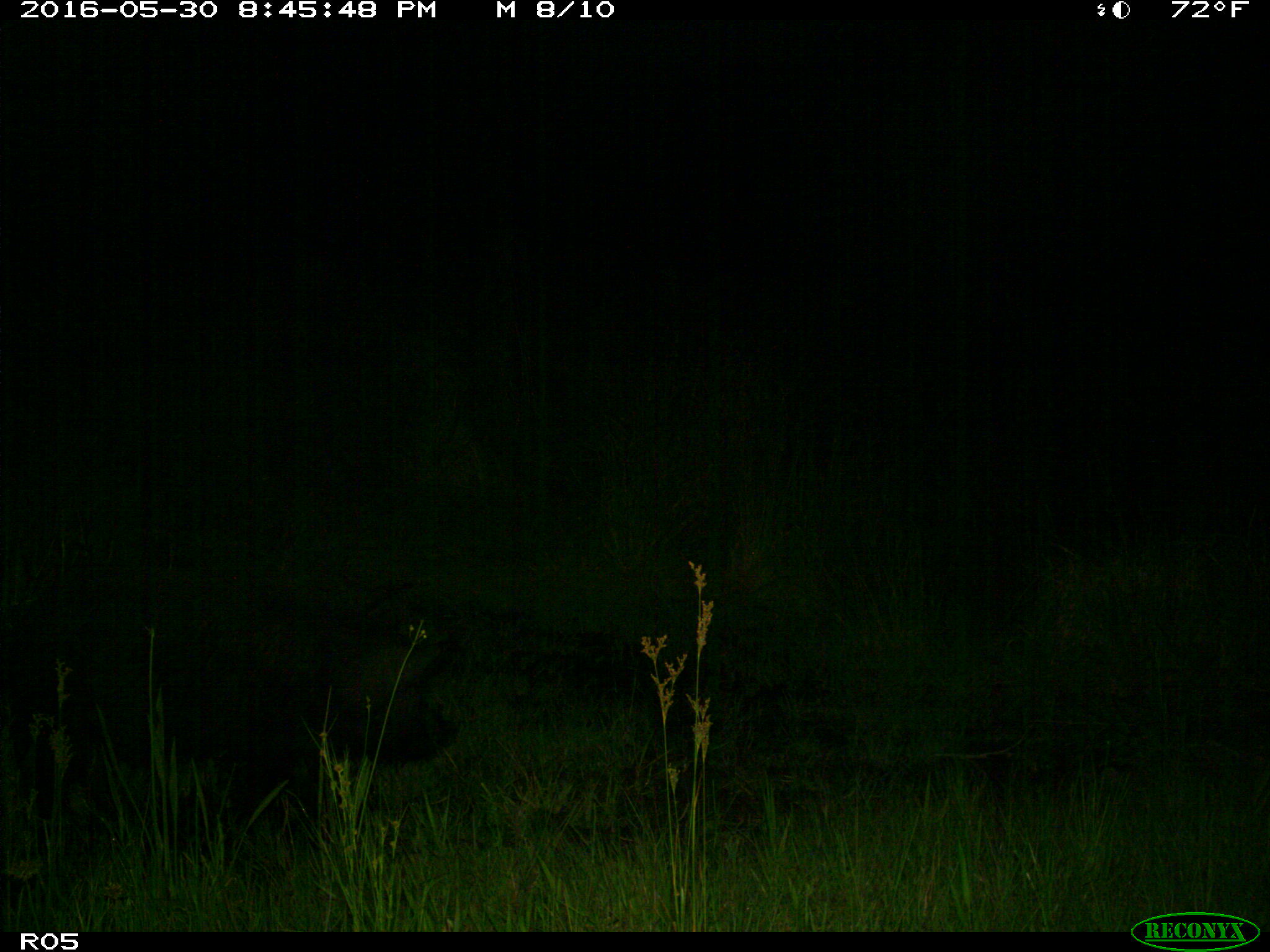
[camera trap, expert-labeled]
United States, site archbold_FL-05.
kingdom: Animalia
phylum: Chordata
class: Mammalia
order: Artiodactyla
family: Suidae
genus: Sus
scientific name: Sus scrofa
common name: wild boar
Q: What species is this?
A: Sus scrofa (wild boar).